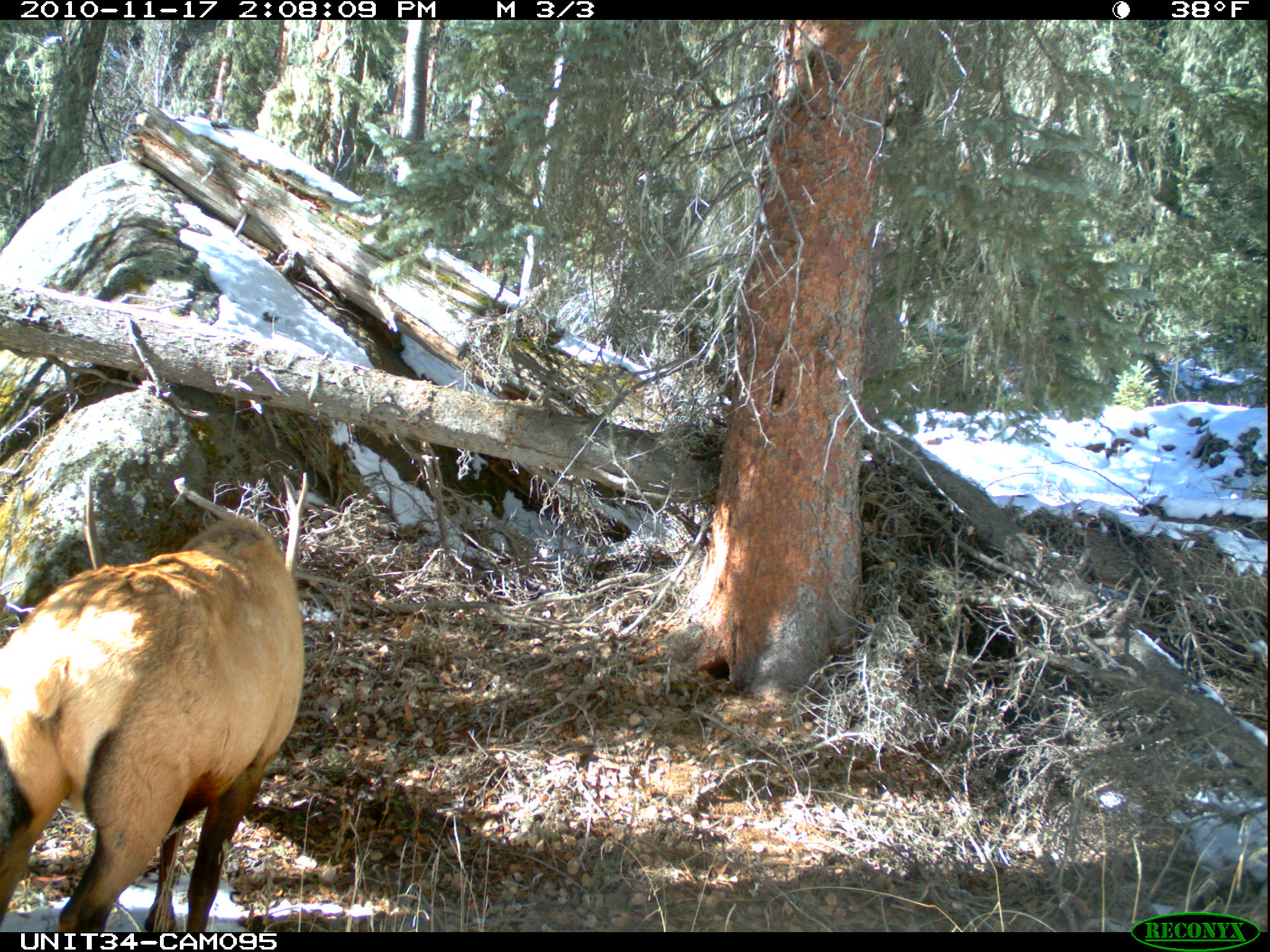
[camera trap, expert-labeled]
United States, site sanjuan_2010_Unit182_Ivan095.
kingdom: Animalia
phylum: Chordata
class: Mammalia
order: Artiodactyla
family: Cervidae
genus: Cervus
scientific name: Cervus elaphus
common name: red deer